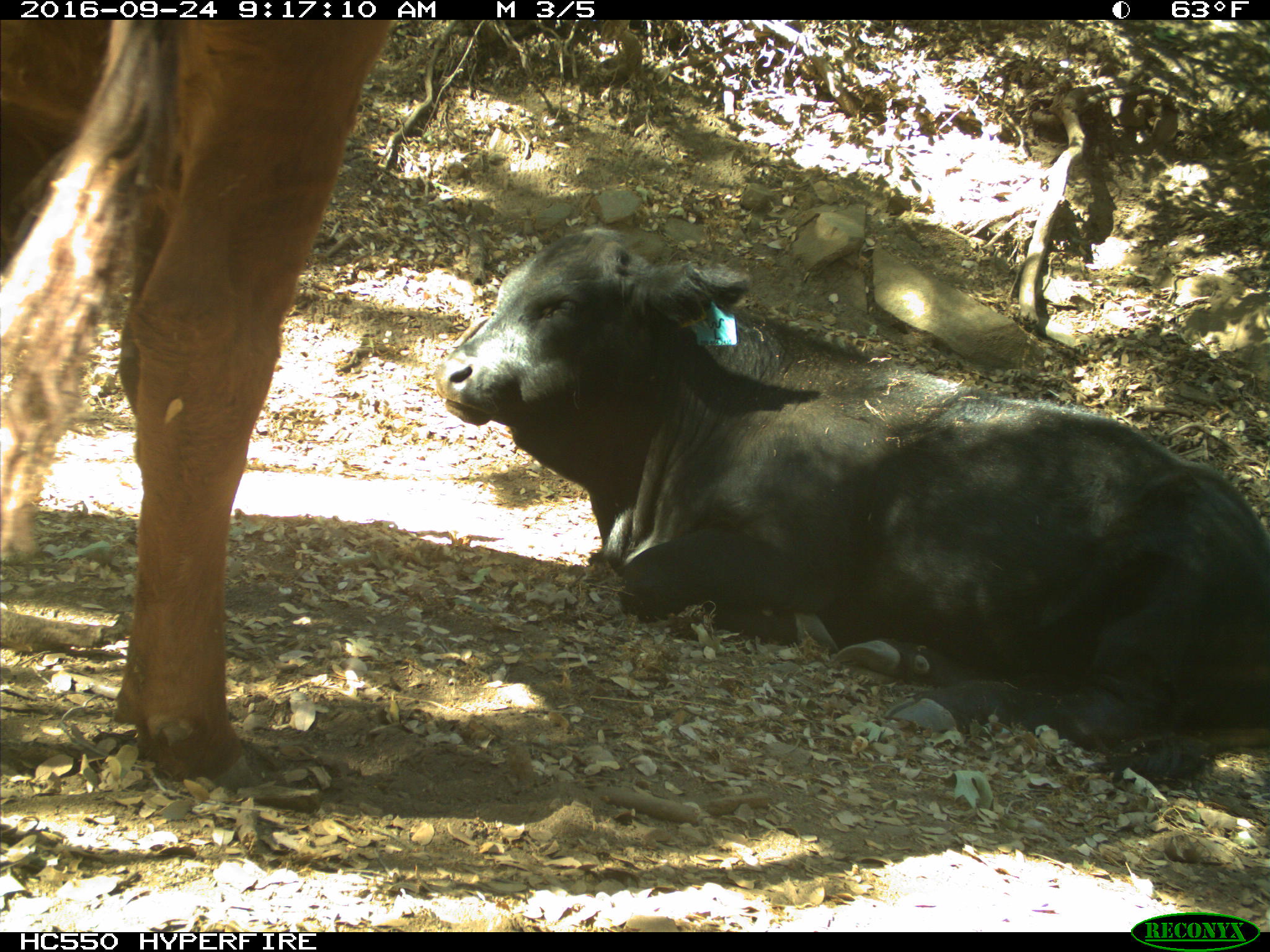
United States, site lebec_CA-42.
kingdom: Animalia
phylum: Chordata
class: Mammalia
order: Artiodactyla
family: Bovidae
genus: Bos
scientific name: Bos taurus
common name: domestic cow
Bos taurus (domestic cow).